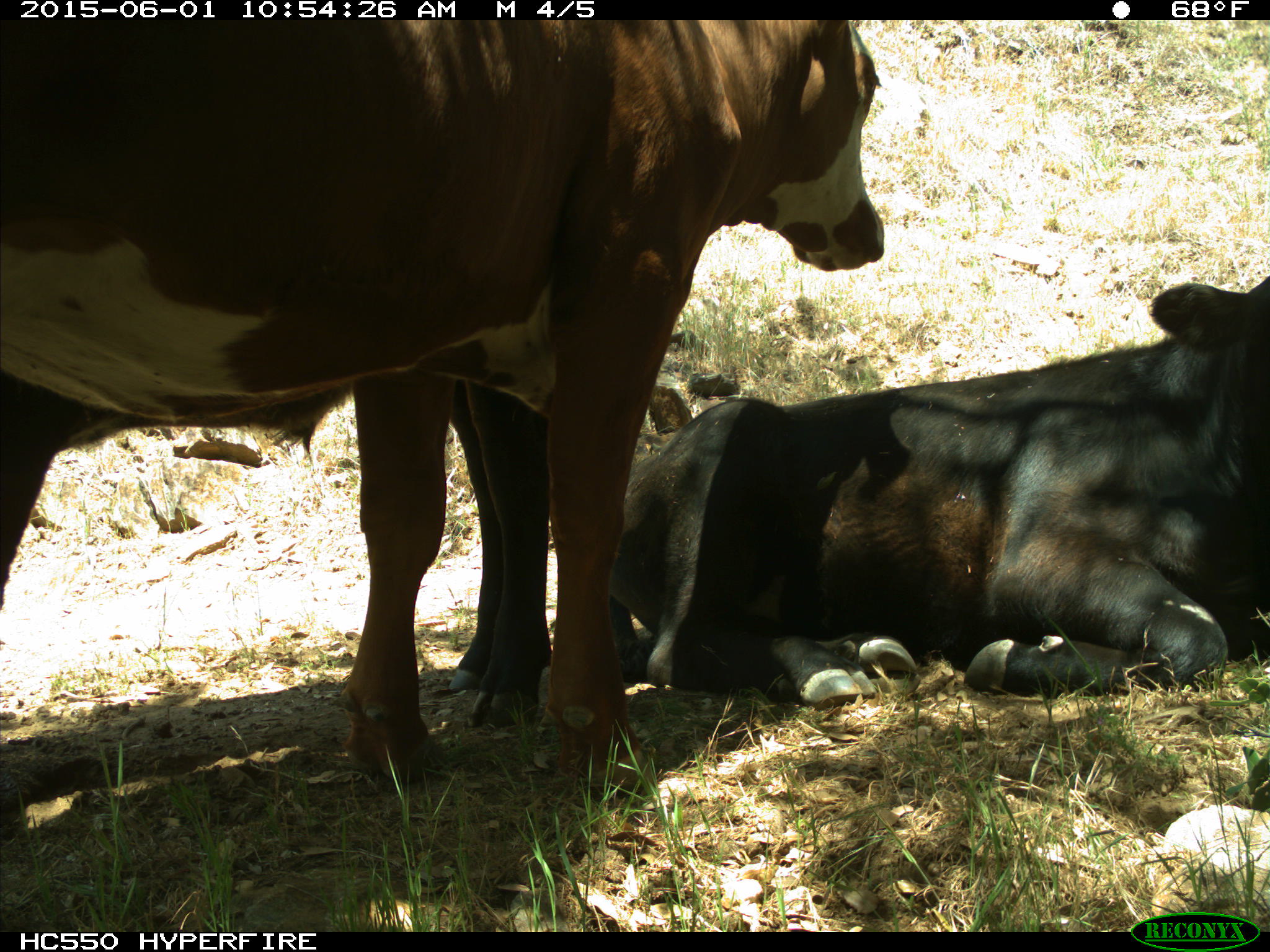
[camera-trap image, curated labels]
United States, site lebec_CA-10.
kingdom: Animalia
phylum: Chordata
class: Mammalia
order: Artiodactyla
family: Bovidae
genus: Bos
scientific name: Bos taurus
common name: domestic cow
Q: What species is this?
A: Bos taurus (domestic cow).